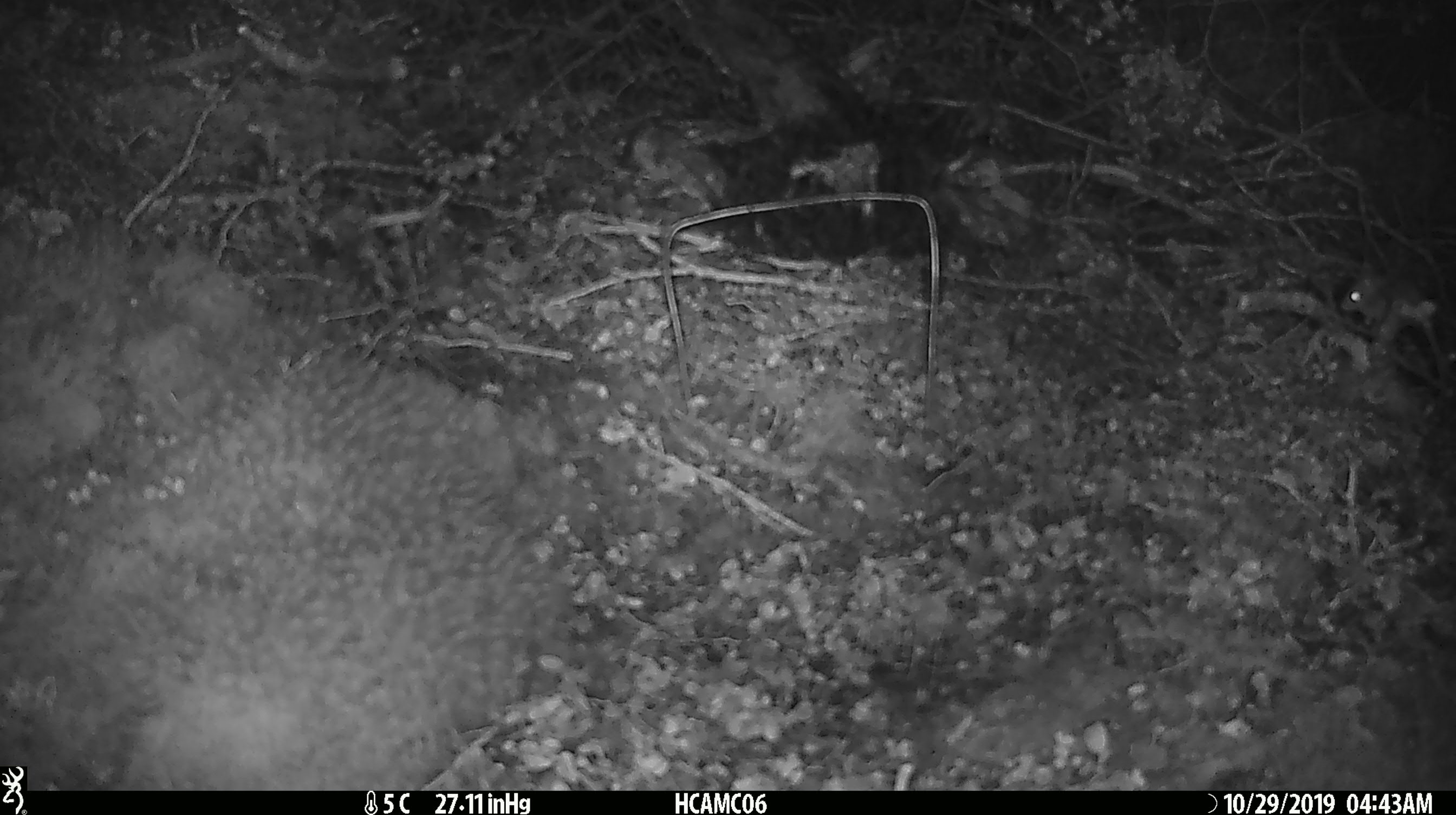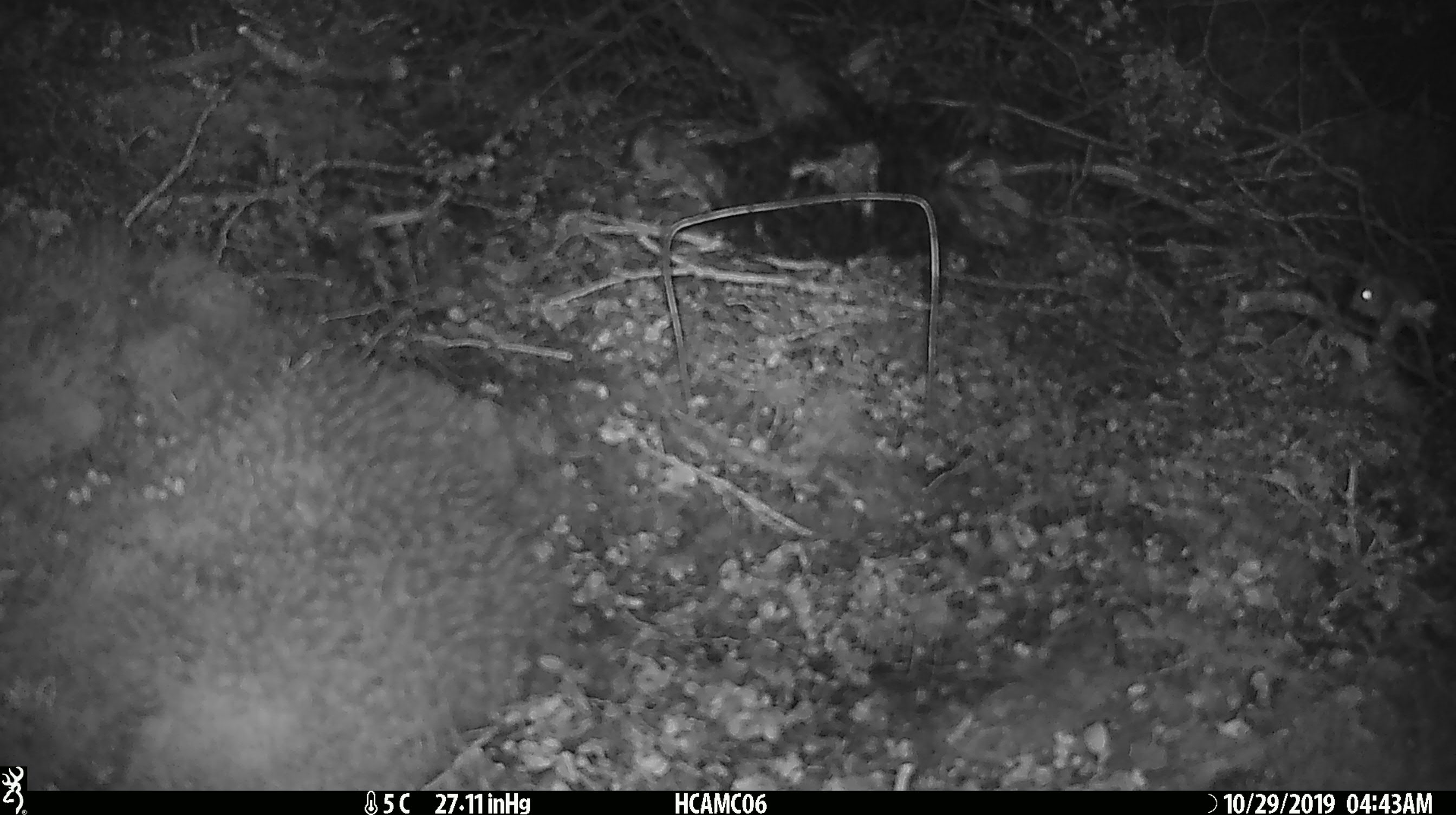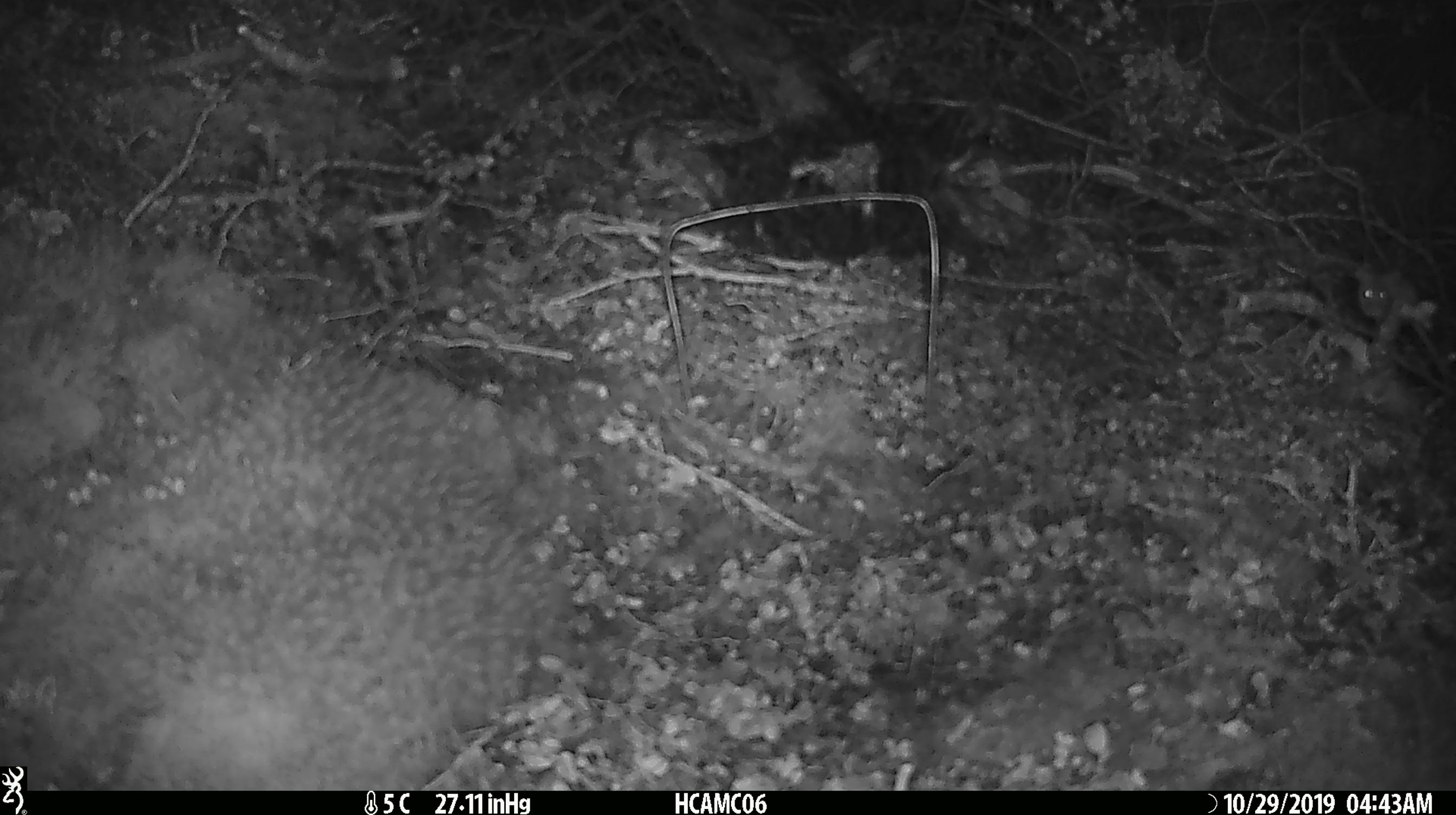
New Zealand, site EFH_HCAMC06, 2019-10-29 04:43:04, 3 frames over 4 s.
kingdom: Animalia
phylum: Chordata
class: Mammalia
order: Rodentia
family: Muridae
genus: Mus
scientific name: Mus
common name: mouse